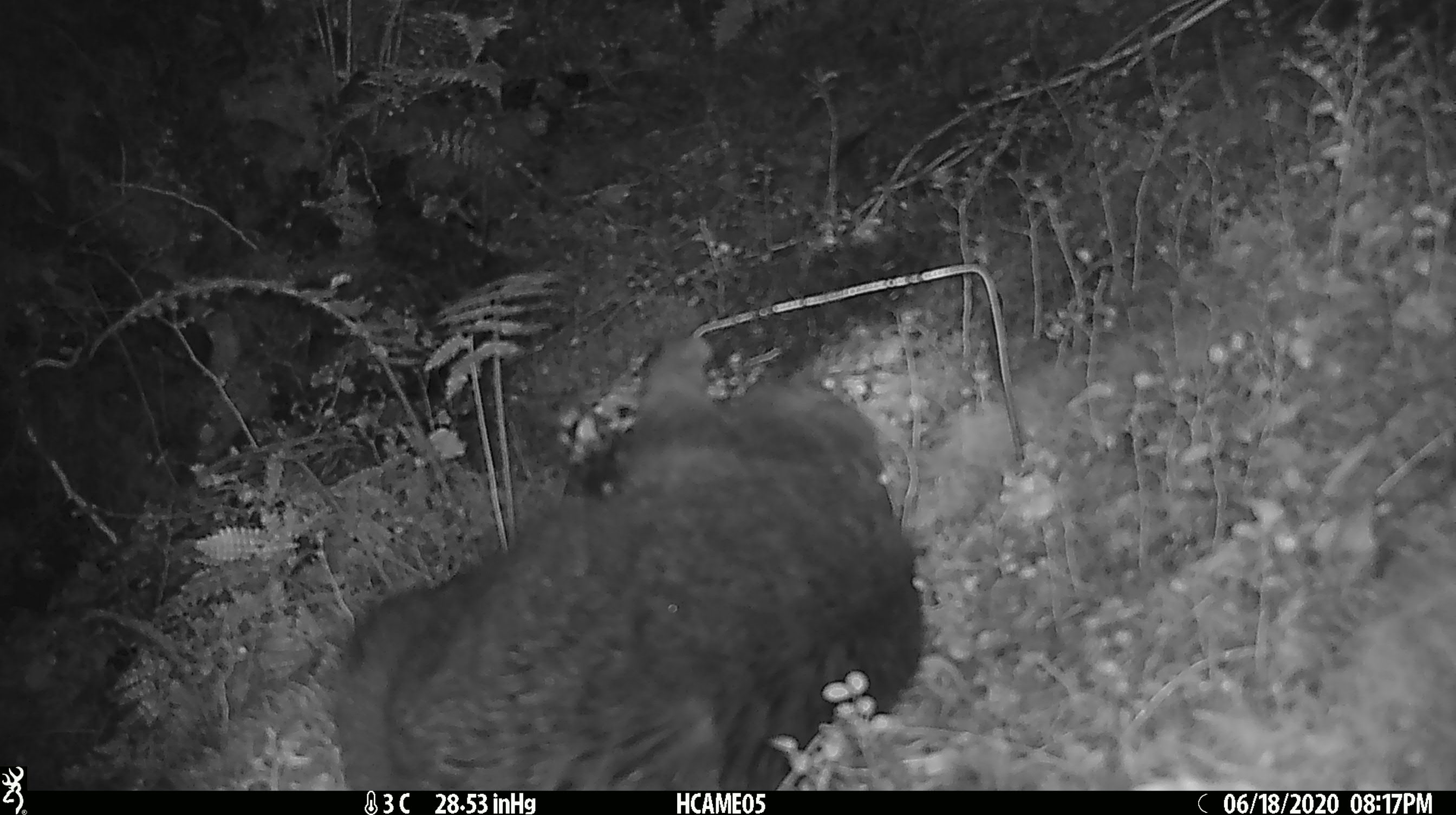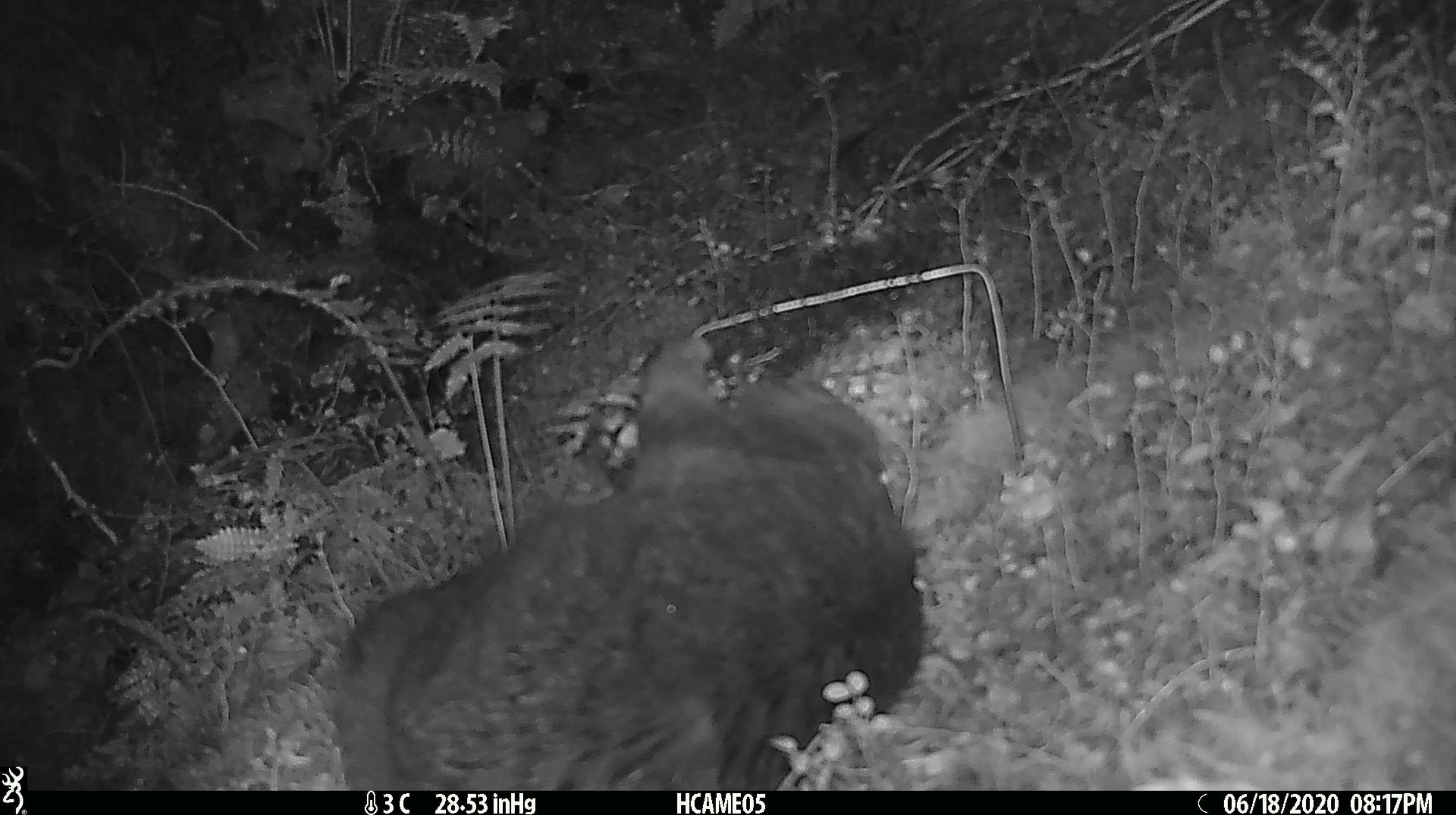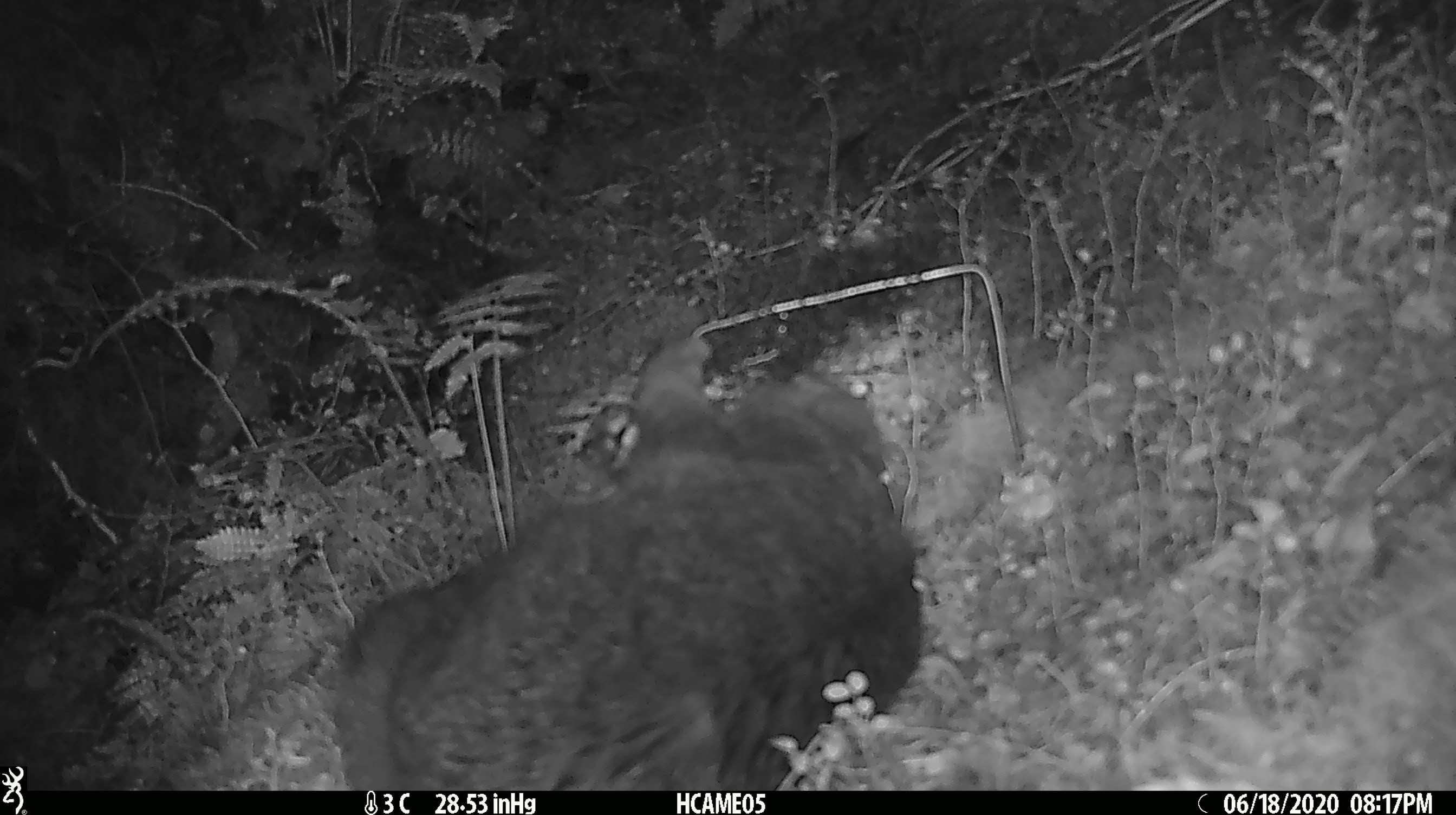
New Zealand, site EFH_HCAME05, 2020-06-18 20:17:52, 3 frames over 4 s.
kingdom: Animalia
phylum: Chordata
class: Mammalia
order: Carnivora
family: Felidae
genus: Felis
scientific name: Felis catus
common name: domestic cat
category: cat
Cat (domestic cat) (Felis catus).